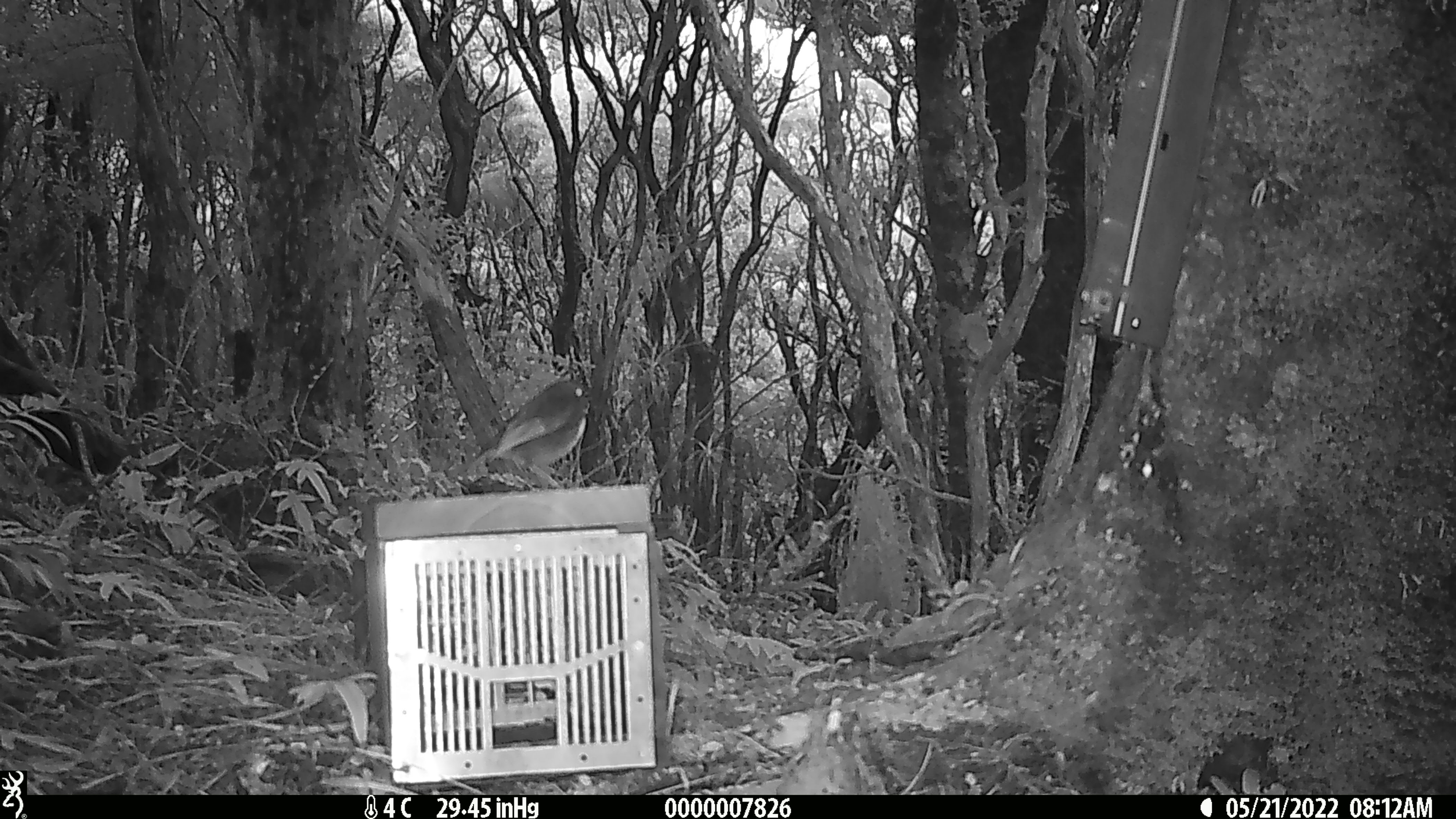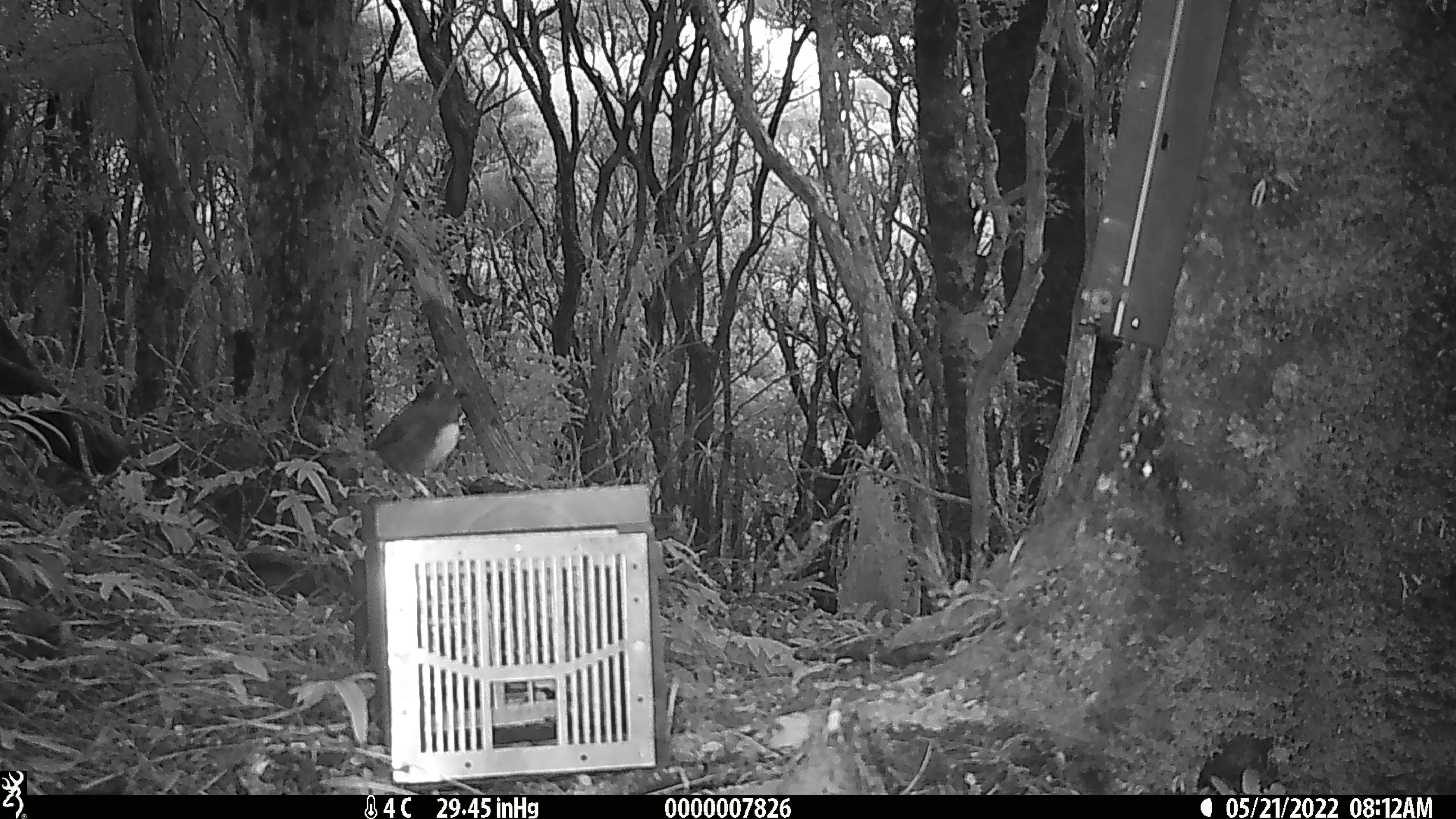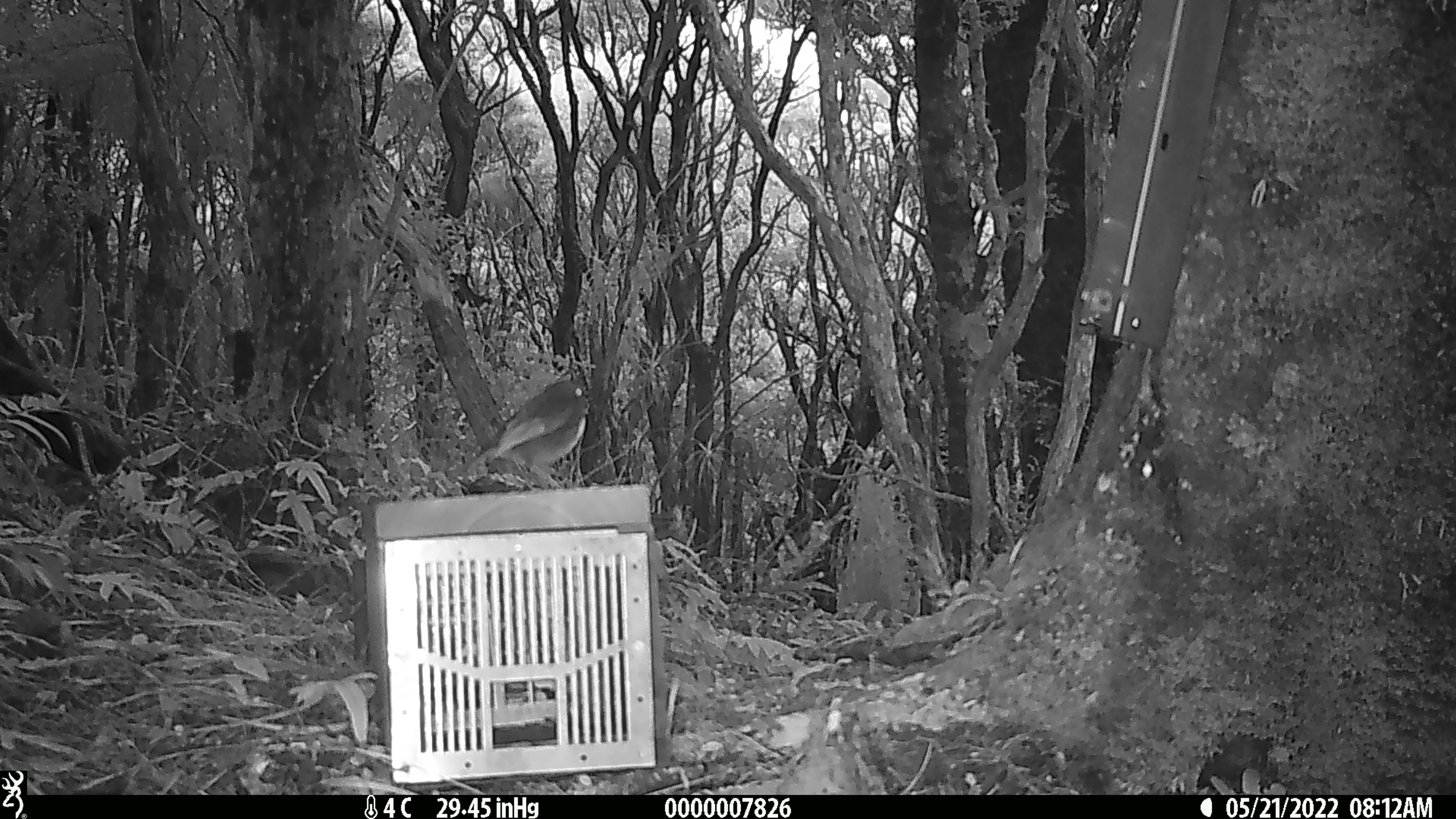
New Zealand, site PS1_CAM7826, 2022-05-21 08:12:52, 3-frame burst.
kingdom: Animalia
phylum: Chordata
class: Aves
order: Passeriformes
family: Petroicidae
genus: Petroica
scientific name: Petroica australis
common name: new zealand robin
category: robin